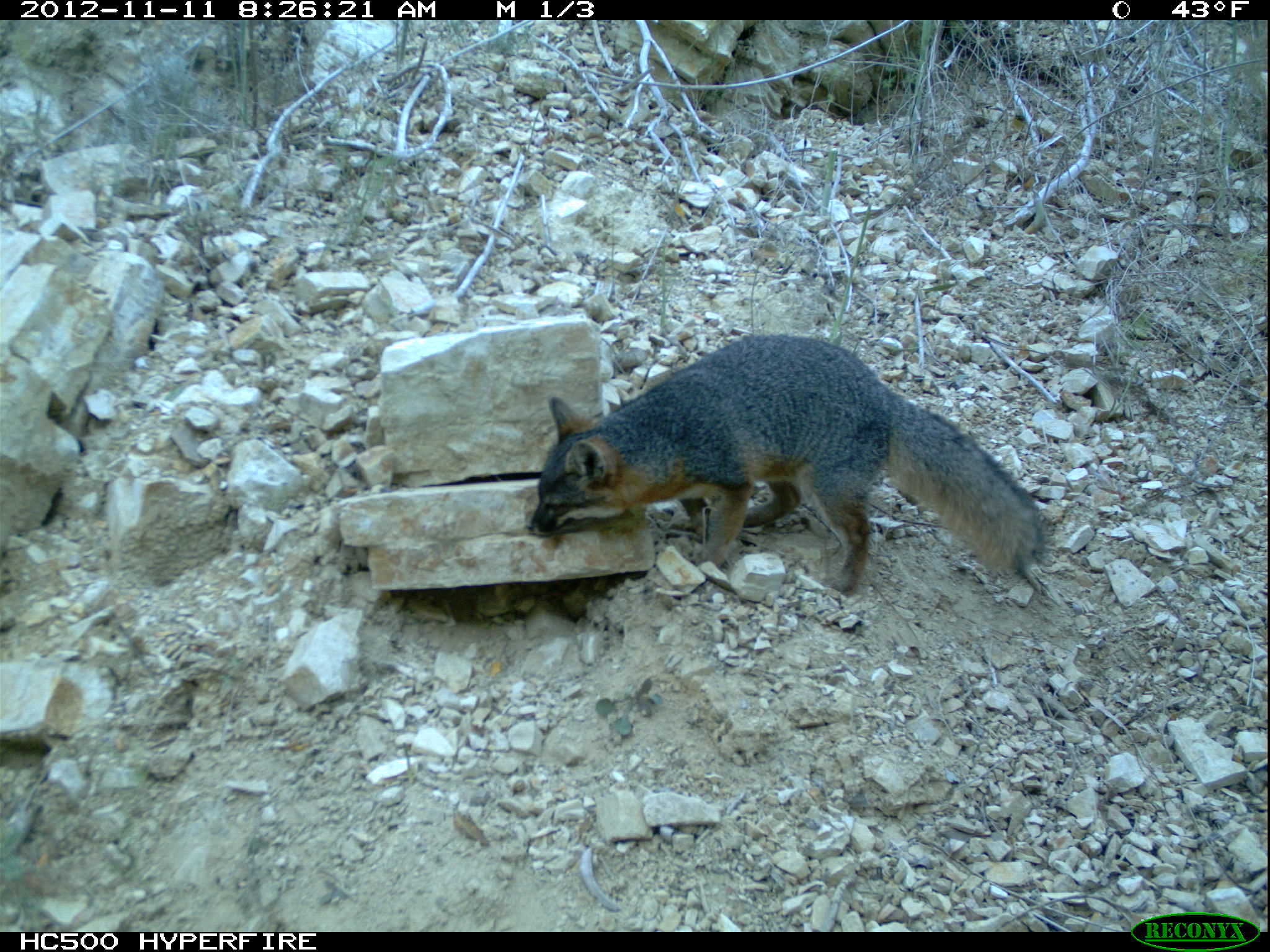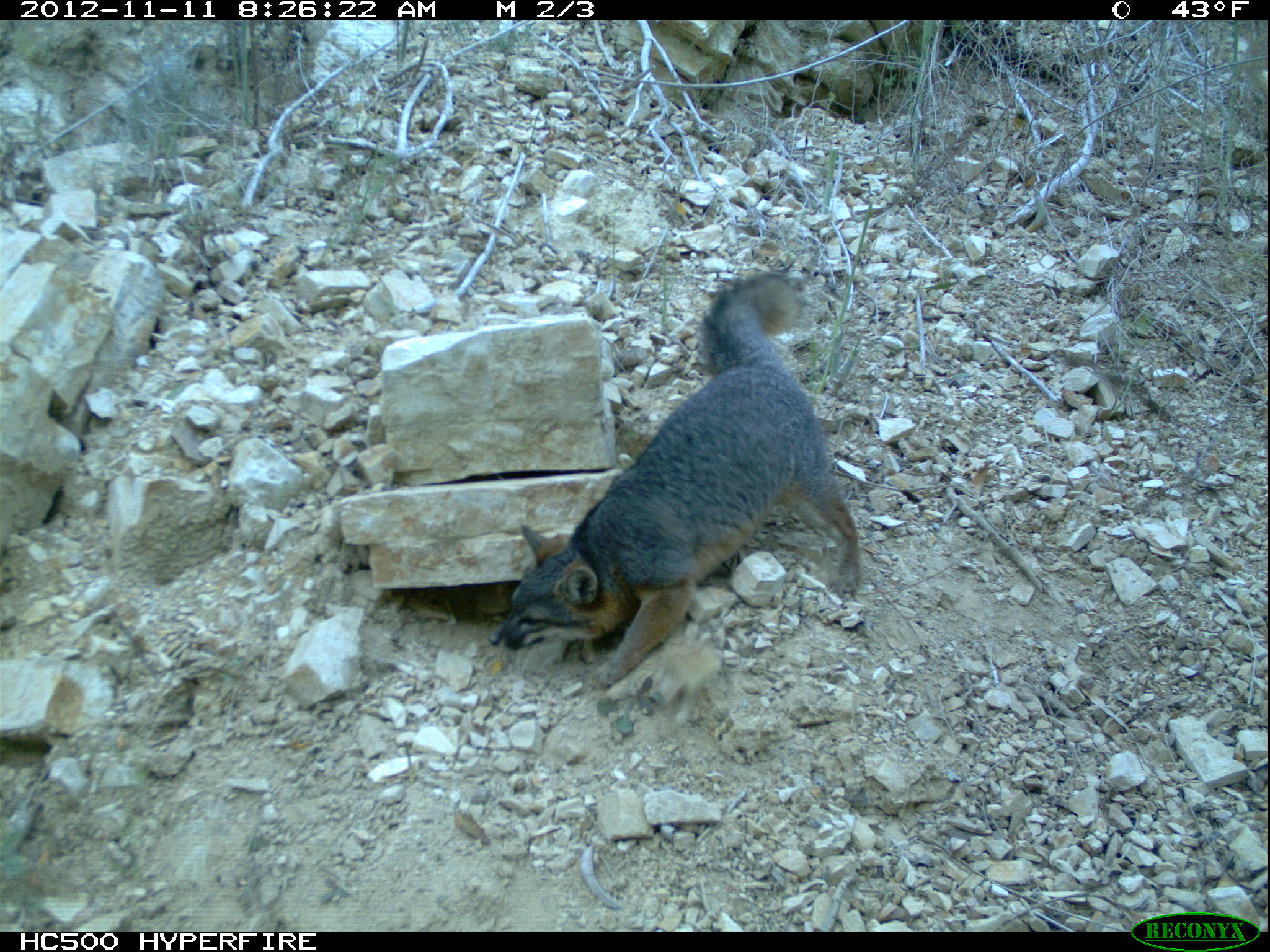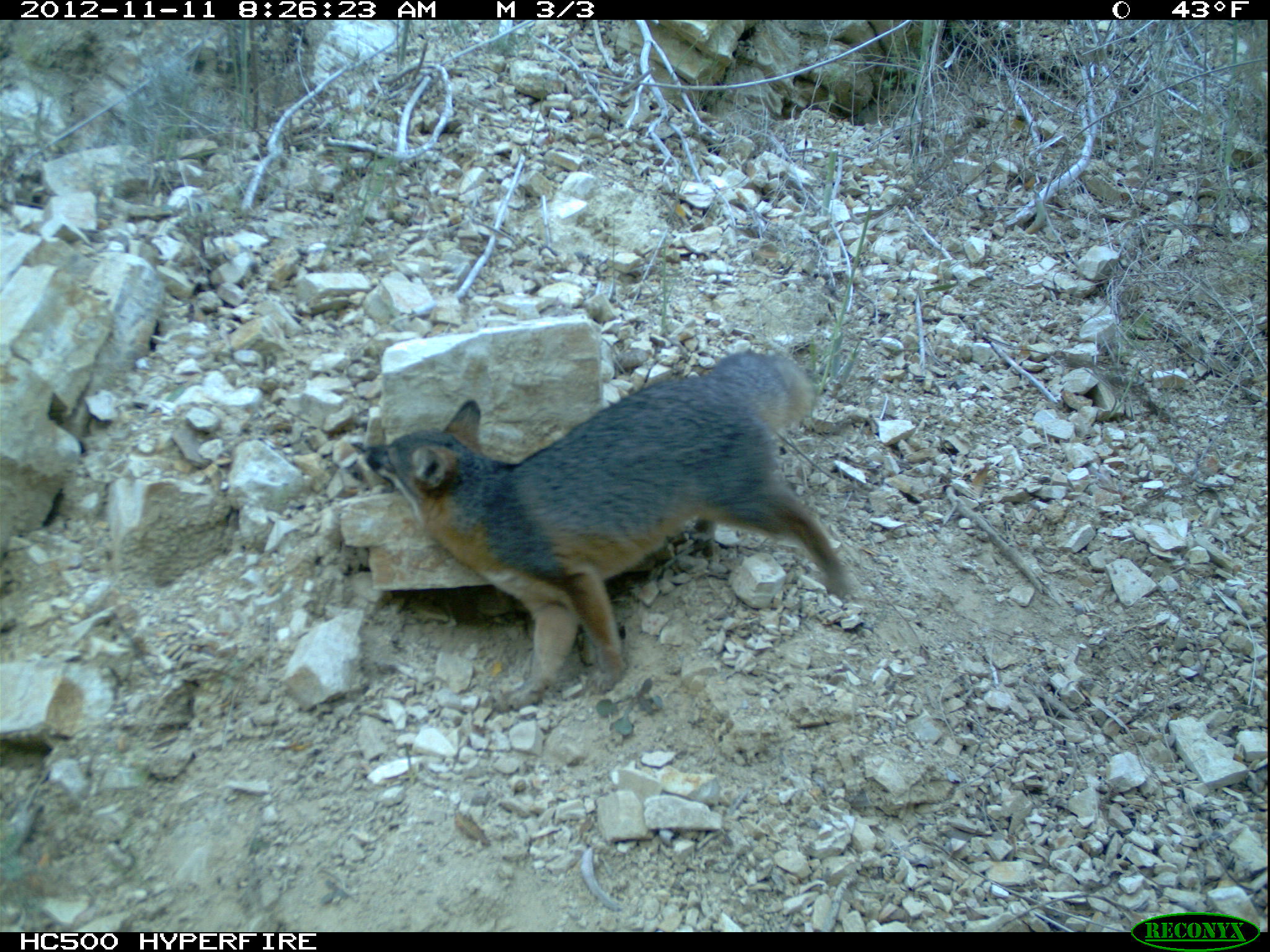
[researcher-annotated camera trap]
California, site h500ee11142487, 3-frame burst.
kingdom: Animalia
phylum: Chordata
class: Mammalia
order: Carnivora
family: Canidae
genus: Urocyon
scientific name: Urocyon littoralis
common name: island fox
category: fox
Fox (island fox) (Urocyon littoralis).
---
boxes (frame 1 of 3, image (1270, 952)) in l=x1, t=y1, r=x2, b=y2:
fox: l=523, t=332, r=1049, b=595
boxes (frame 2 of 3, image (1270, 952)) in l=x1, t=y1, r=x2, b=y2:
fox: l=487, t=276, r=869, b=695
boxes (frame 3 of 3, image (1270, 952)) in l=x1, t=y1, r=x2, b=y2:
fox: l=360, t=348, r=858, b=712